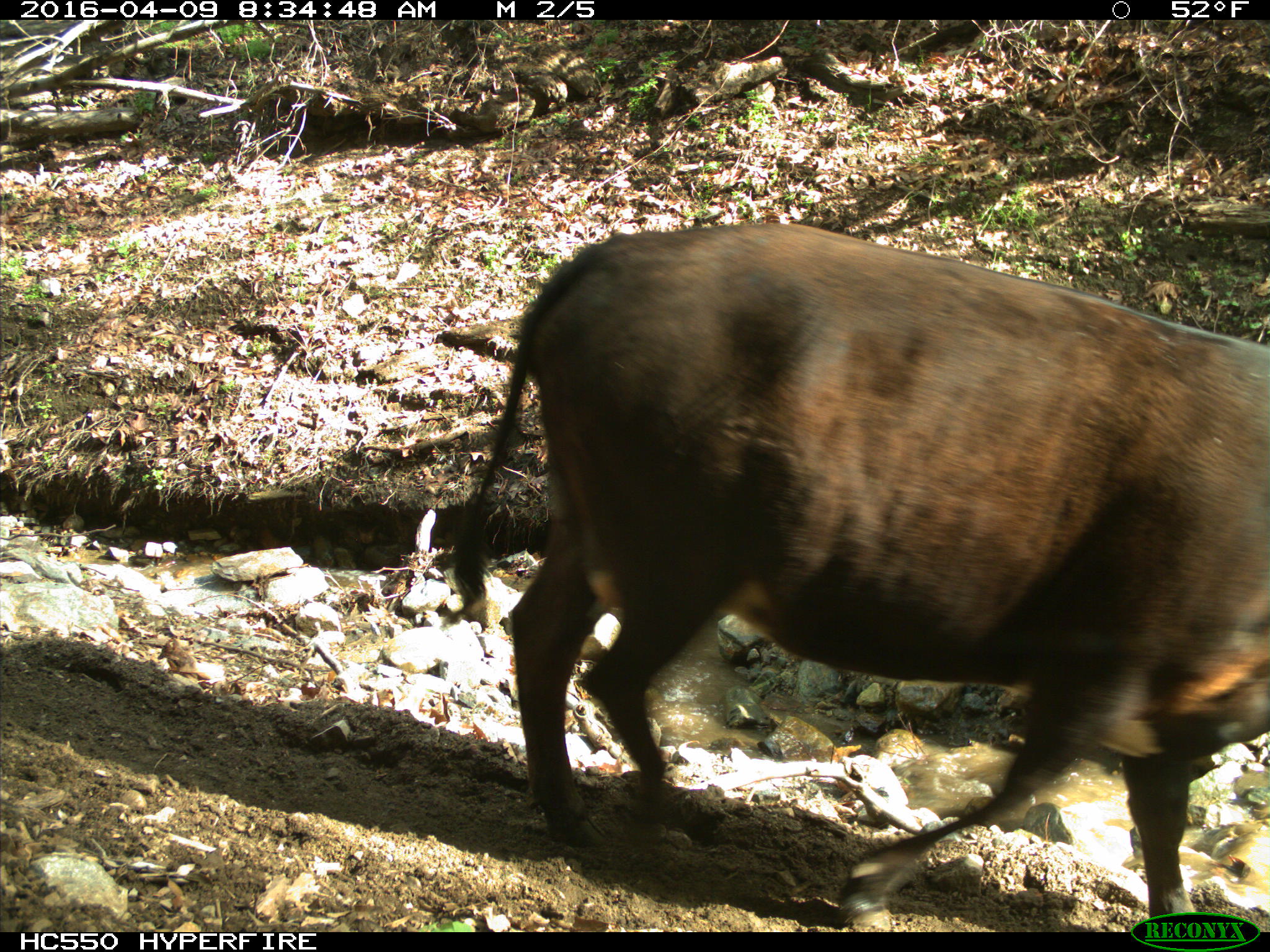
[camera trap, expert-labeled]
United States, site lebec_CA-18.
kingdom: Animalia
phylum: Chordata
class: Mammalia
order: Artiodactyla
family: Bovidae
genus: Bos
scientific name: Bos taurus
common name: domestic cow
Bos taurus (domestic cow).